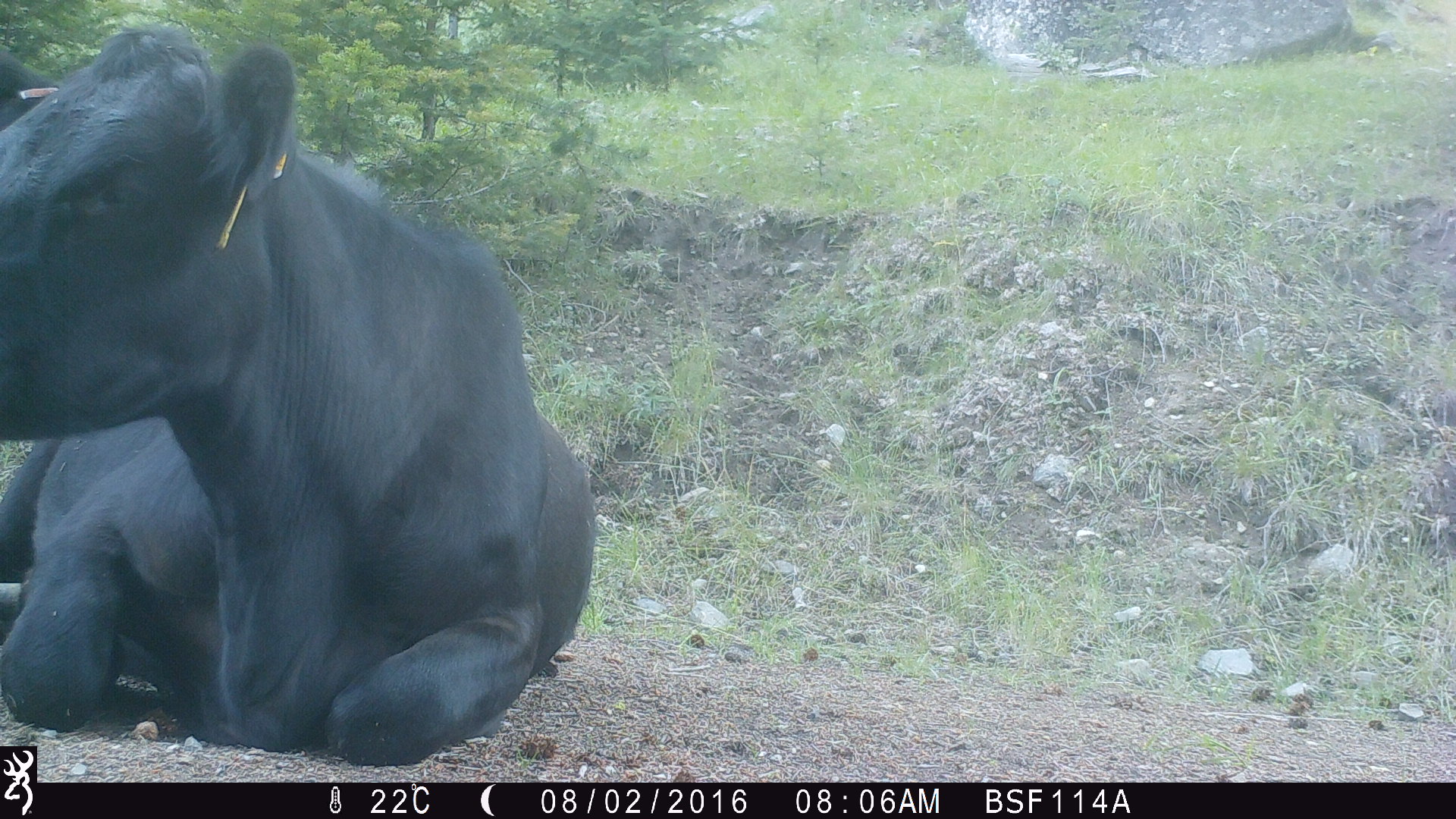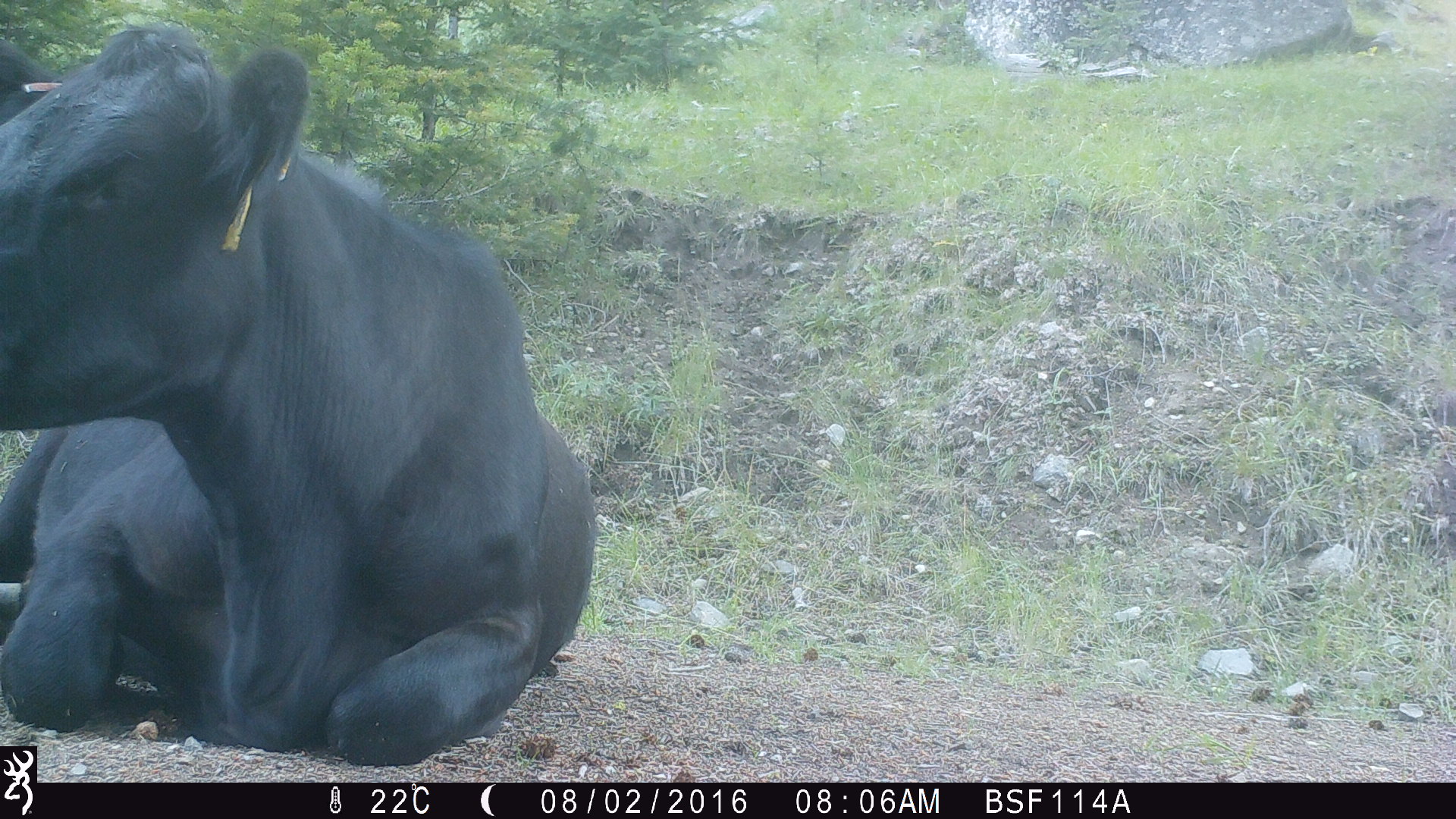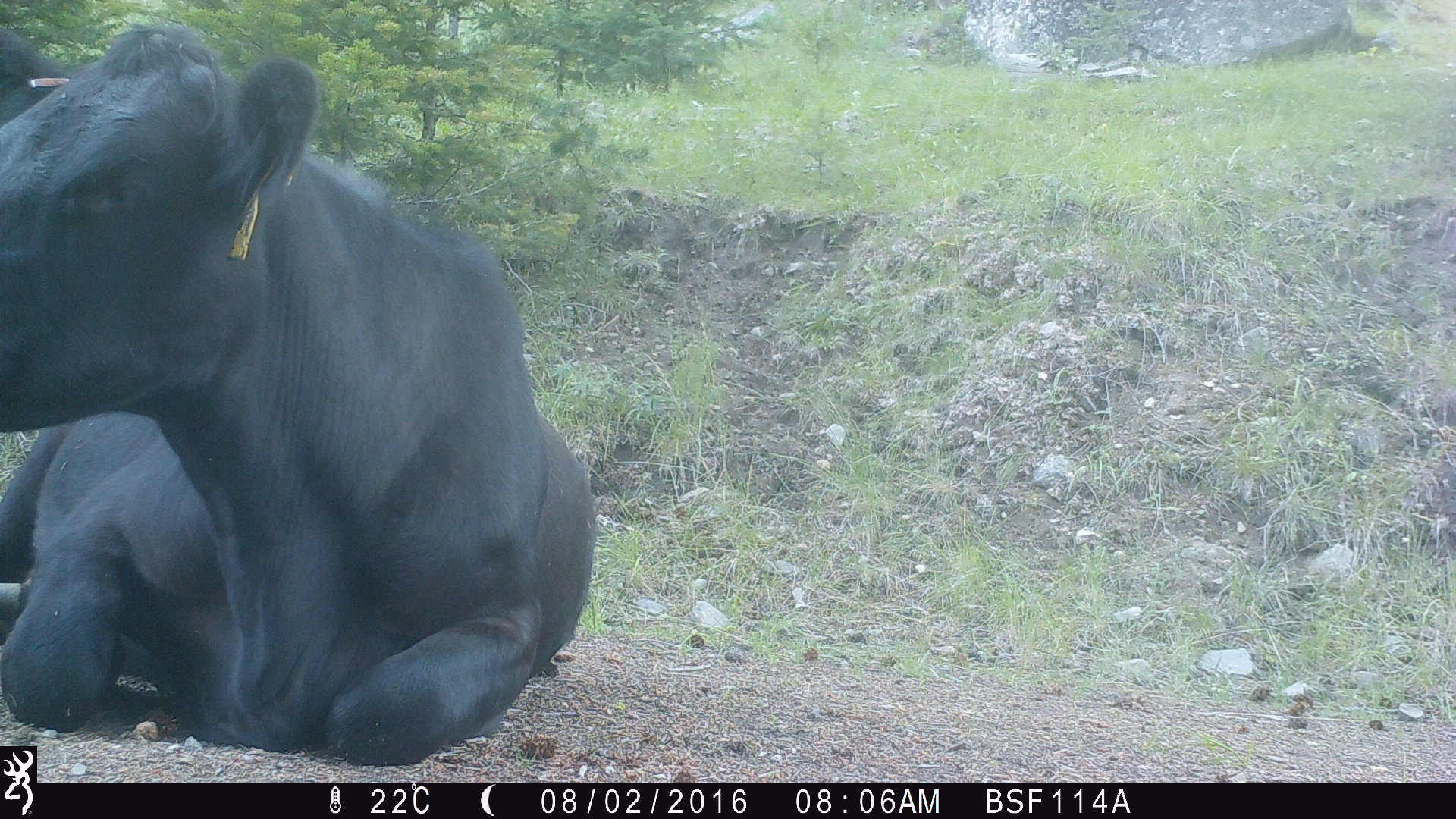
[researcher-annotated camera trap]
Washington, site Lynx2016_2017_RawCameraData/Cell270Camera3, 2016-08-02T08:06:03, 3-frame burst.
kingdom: Animalia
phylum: Chordata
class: Mammalia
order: Artiodactyla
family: Bovidae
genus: Bos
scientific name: Bos taurus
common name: domestic cattle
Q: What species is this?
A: Domestic cattle (Bos taurus).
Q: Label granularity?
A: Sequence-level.